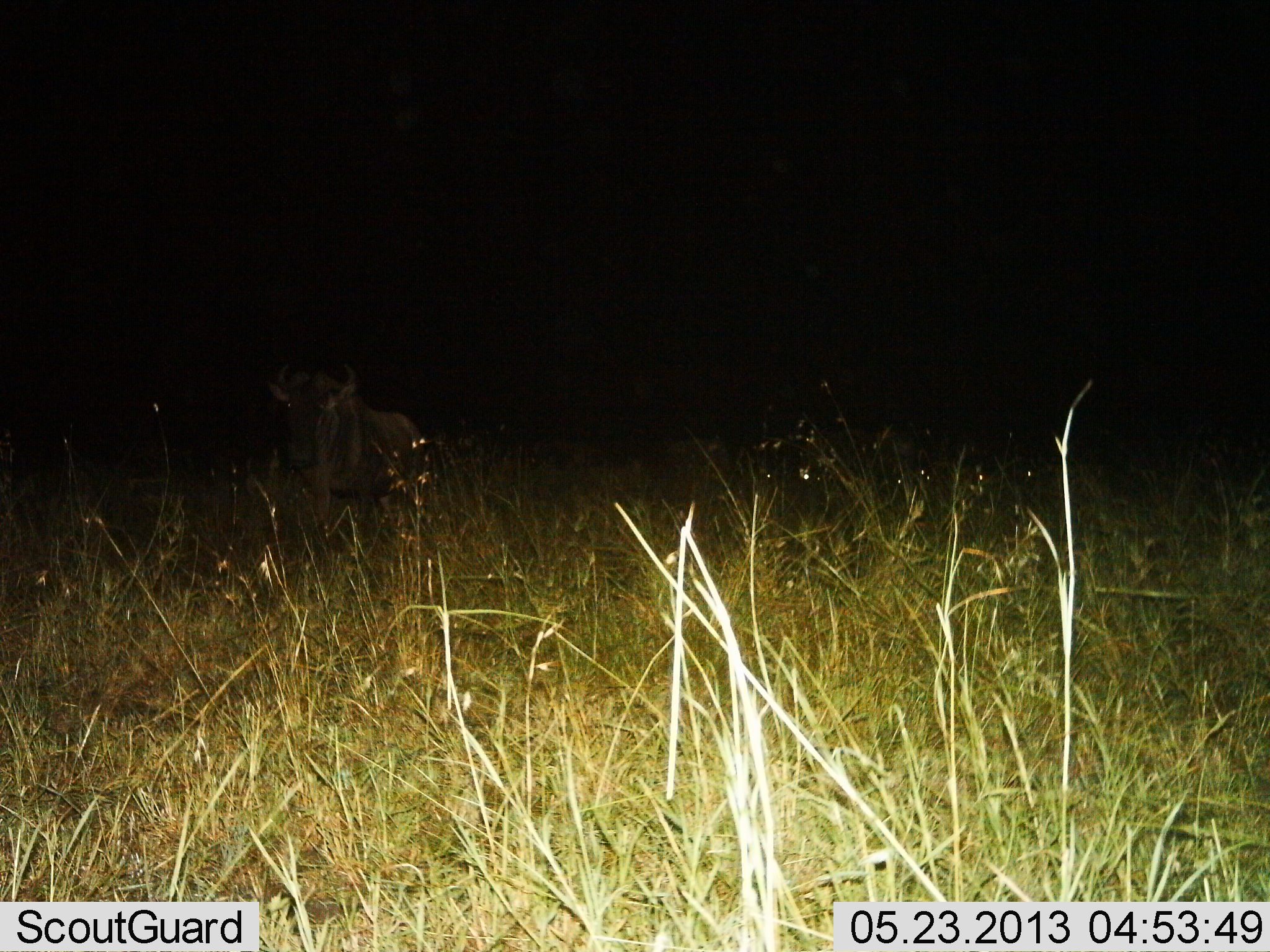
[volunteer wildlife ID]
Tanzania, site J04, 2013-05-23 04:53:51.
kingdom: Animalia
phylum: Chordata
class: Mammalia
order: Artiodactyla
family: Bovidae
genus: Connochaetes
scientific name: Connochaetes taurinus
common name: blue wildebeest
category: wildebeest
Wildebeest (blue wildebeest) (Connochaetes taurinus), count 1. Behavior (volunteer vote fractions): standing 90%, resting 0%, moving 10%, interacting 0%. Young present (vote fraction): 0%. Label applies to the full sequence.